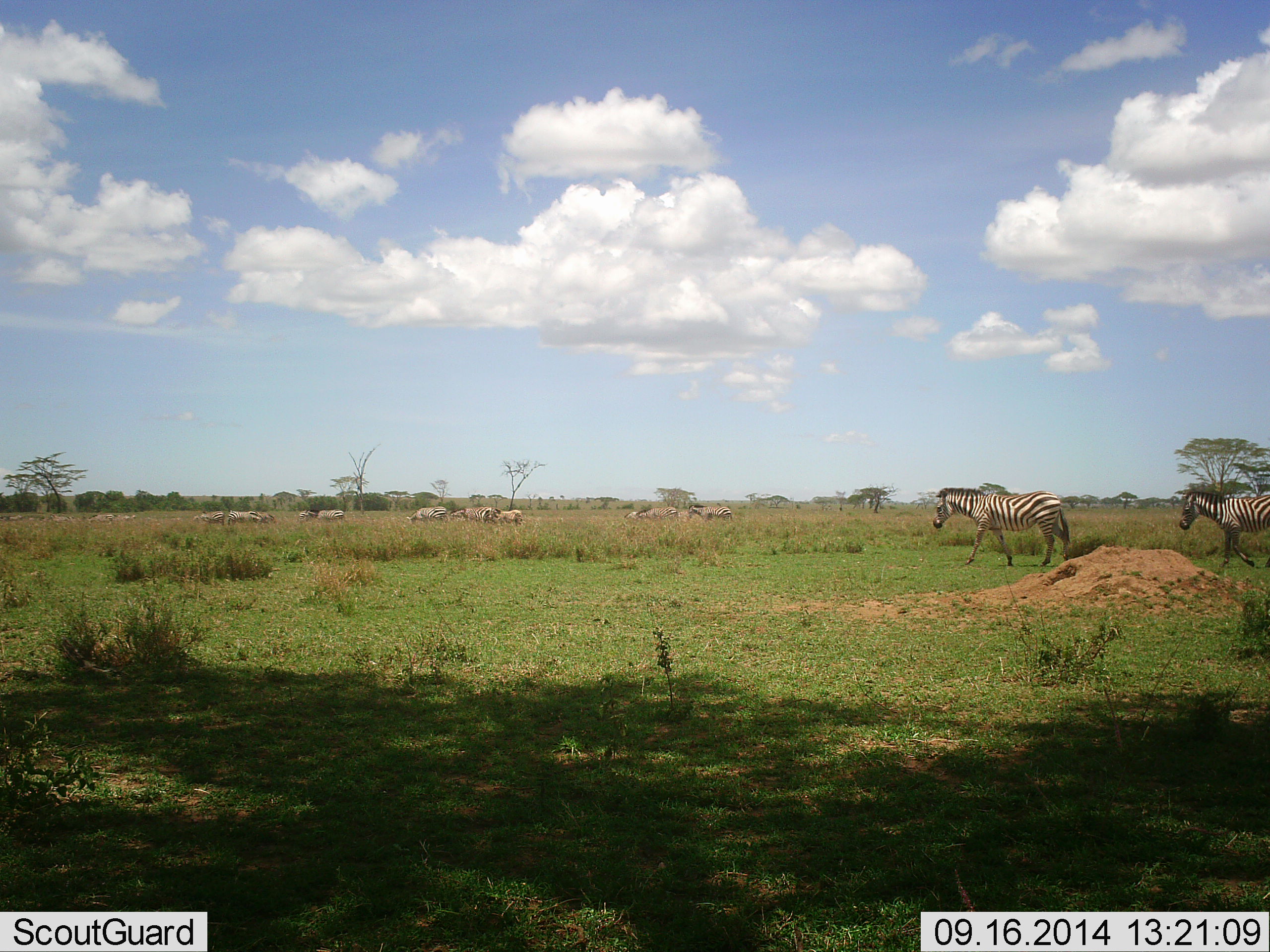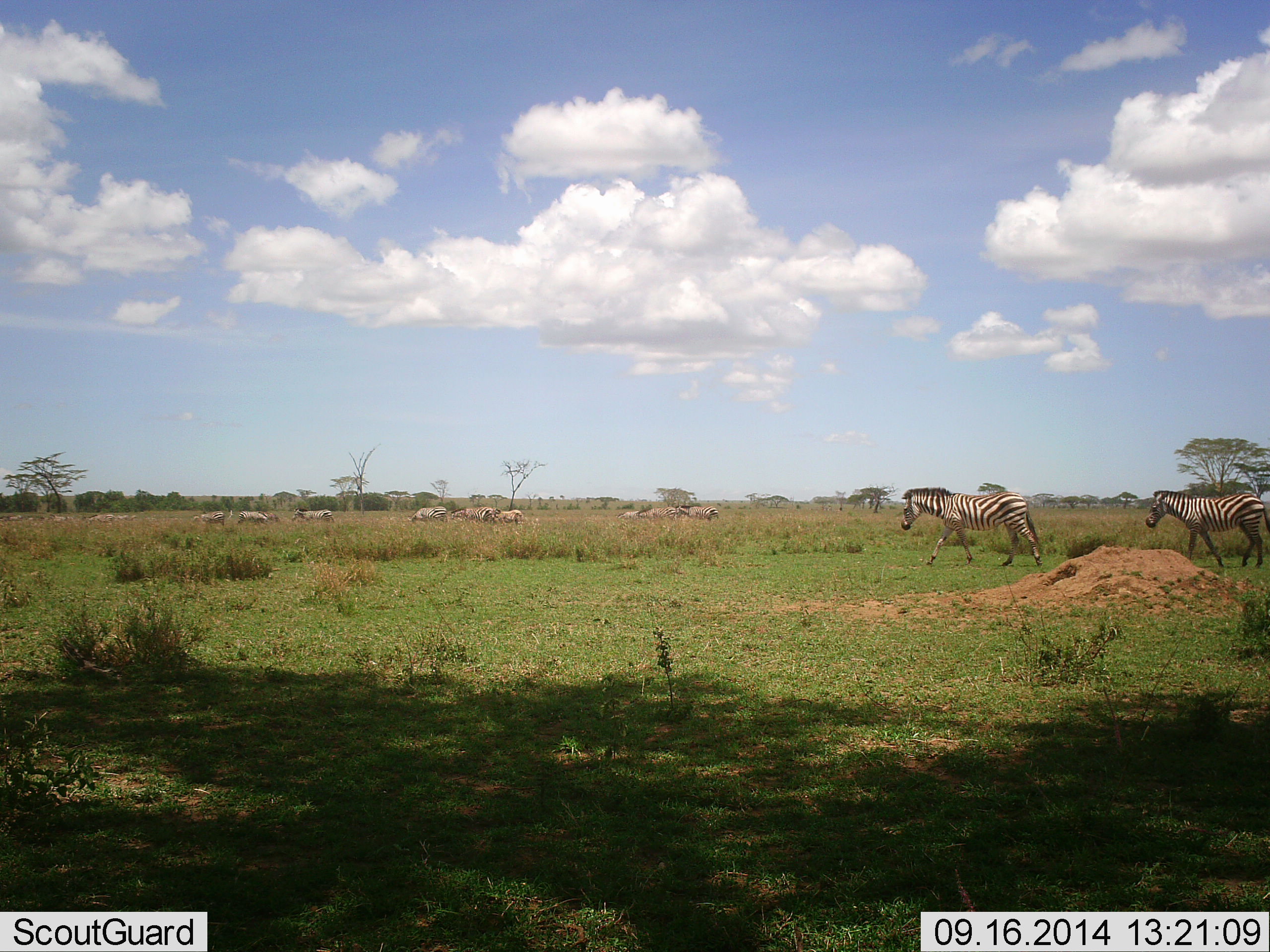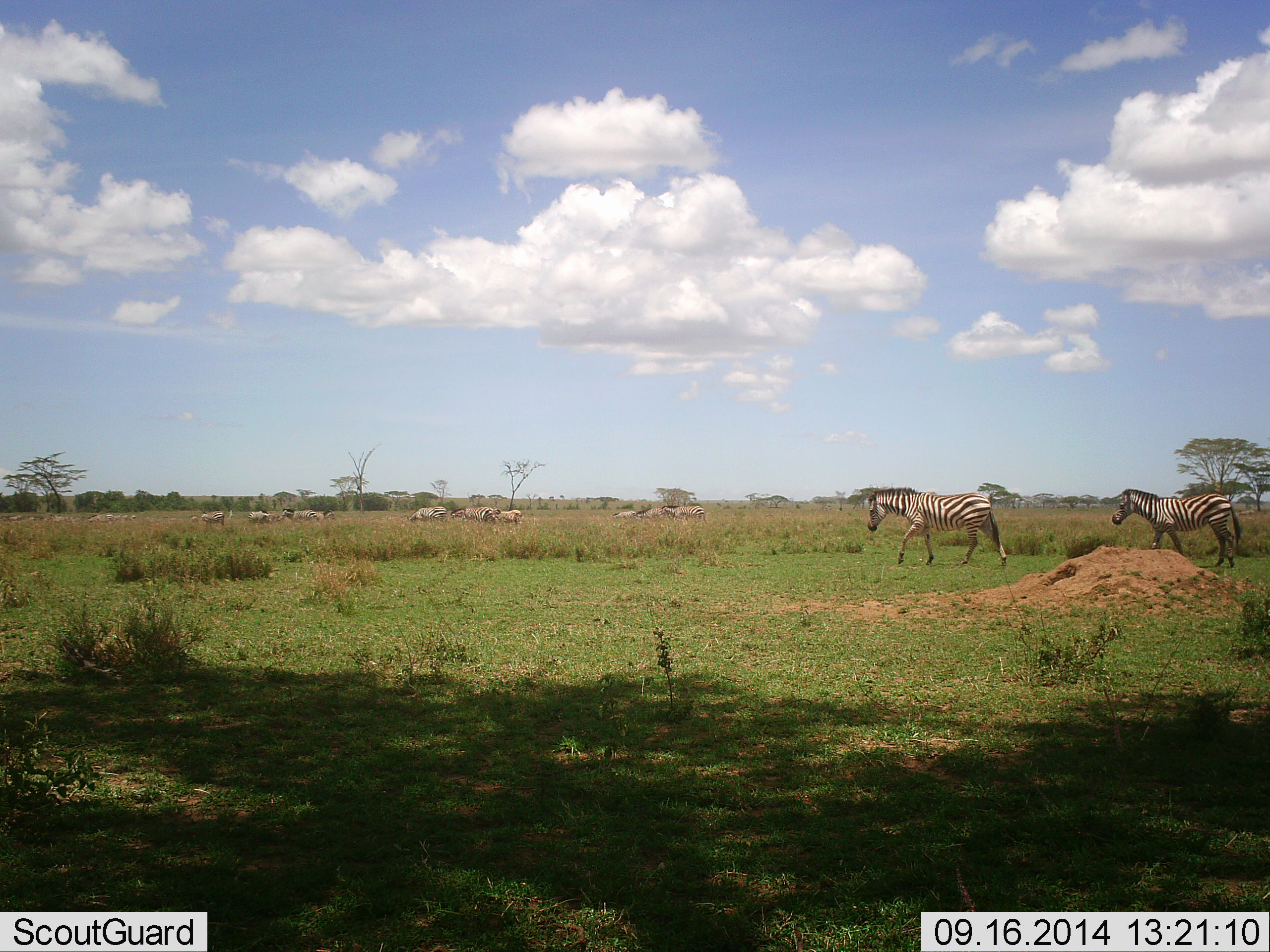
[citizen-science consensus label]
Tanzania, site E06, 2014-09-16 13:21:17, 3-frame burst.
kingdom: Animalia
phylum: Chordata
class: Mammalia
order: Perissodactyla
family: Equidae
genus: Equus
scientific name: Equus quagga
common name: plains zebra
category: zebra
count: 11-50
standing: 10%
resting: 10%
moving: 90%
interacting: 0%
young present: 0%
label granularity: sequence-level